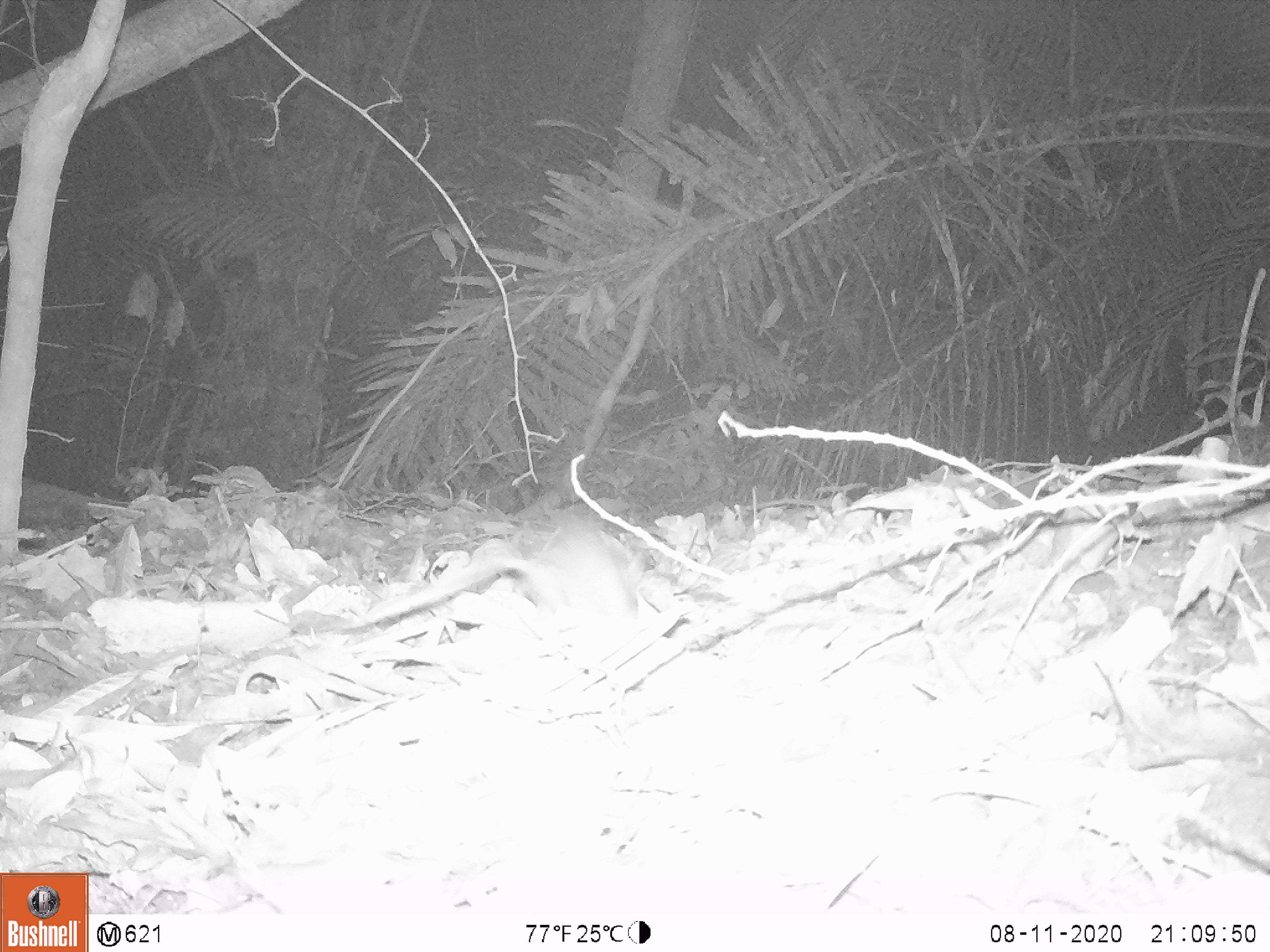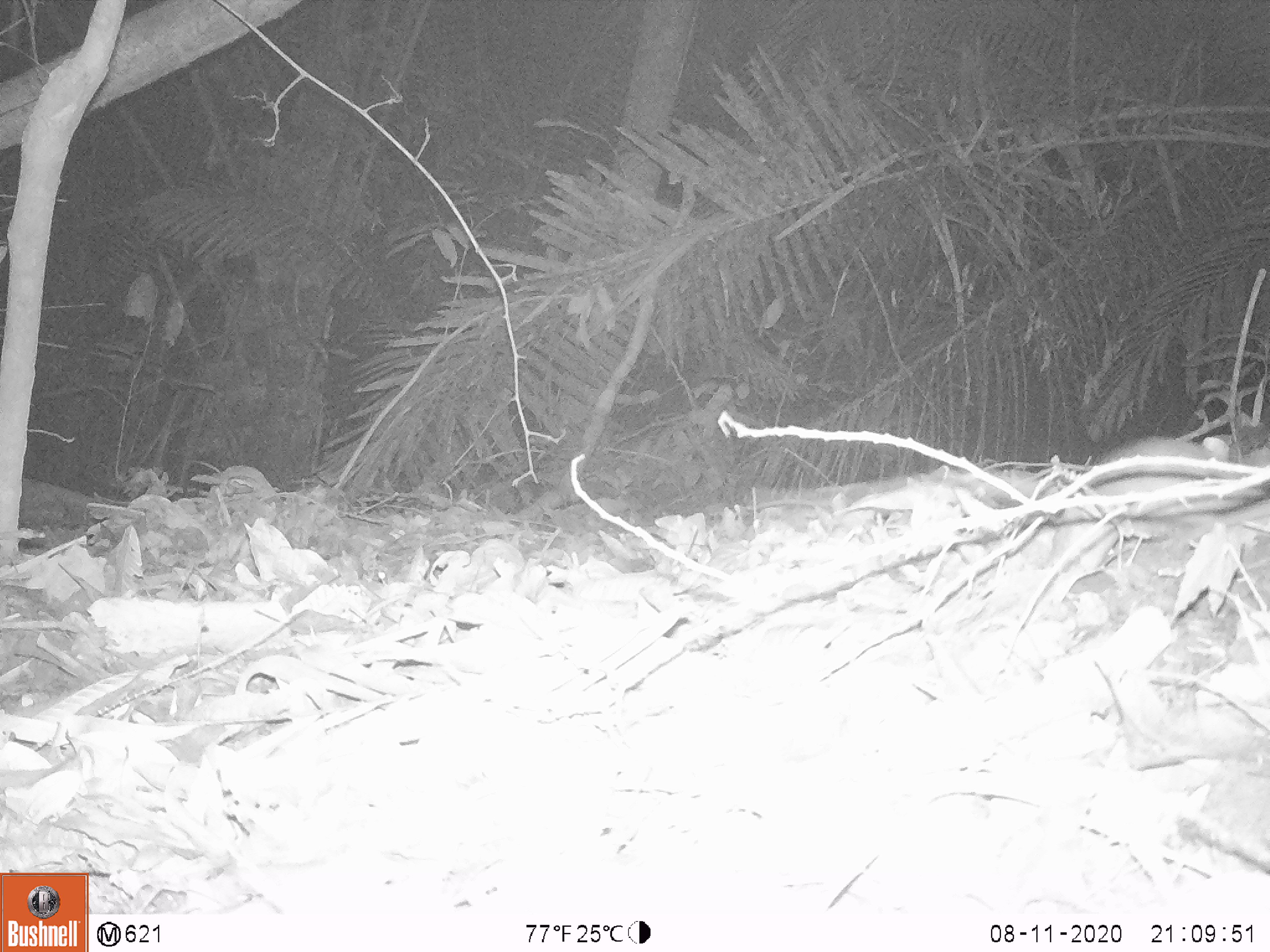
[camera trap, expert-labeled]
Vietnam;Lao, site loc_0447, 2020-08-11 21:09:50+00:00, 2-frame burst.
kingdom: Animalia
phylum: Chordata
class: Mammalia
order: Rodentia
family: Muridae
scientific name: Muridae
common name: old-world mice and rats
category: unidentified murid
Unidentified murid (old-world mice and rats) (Muridae). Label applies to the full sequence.